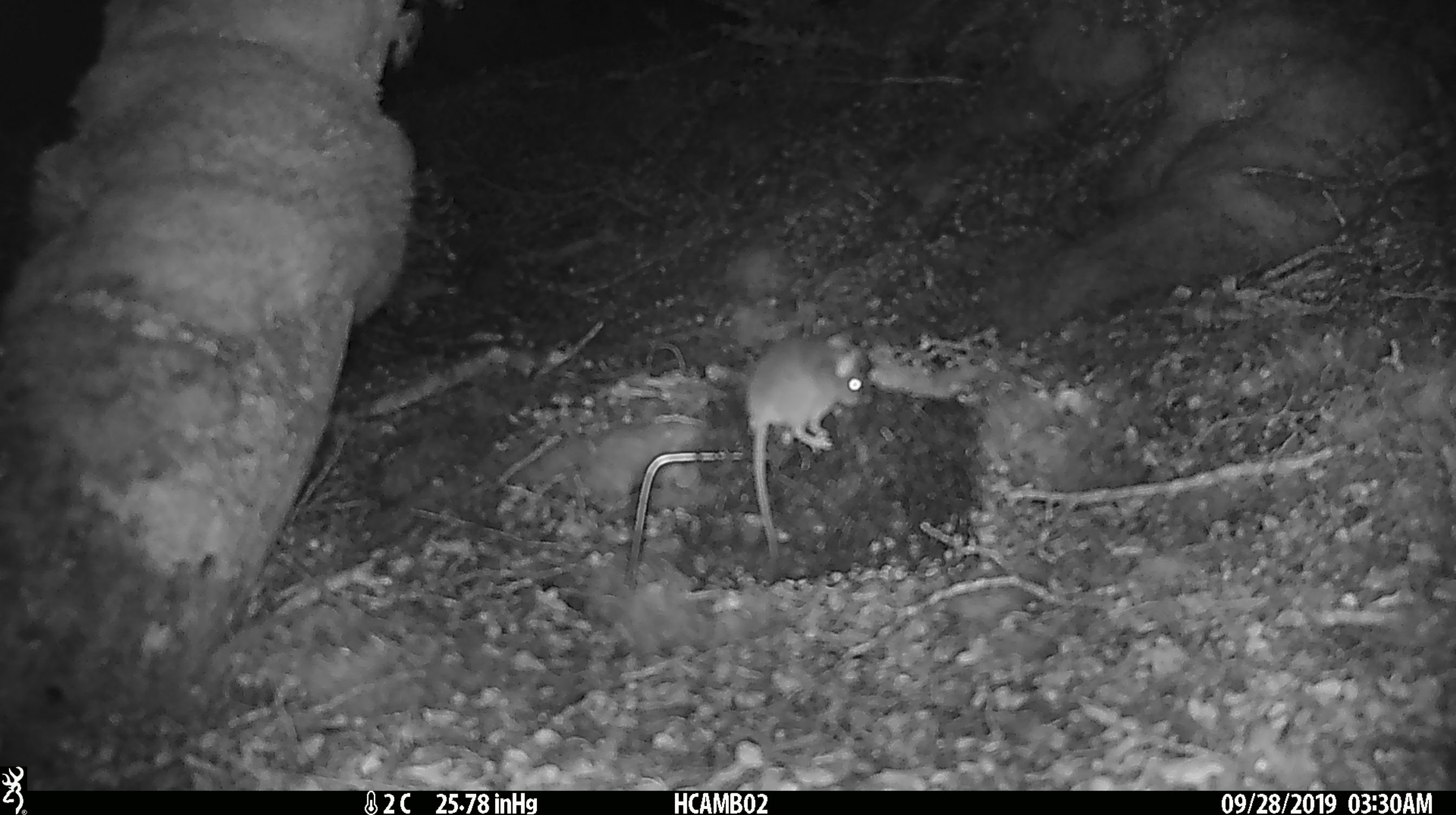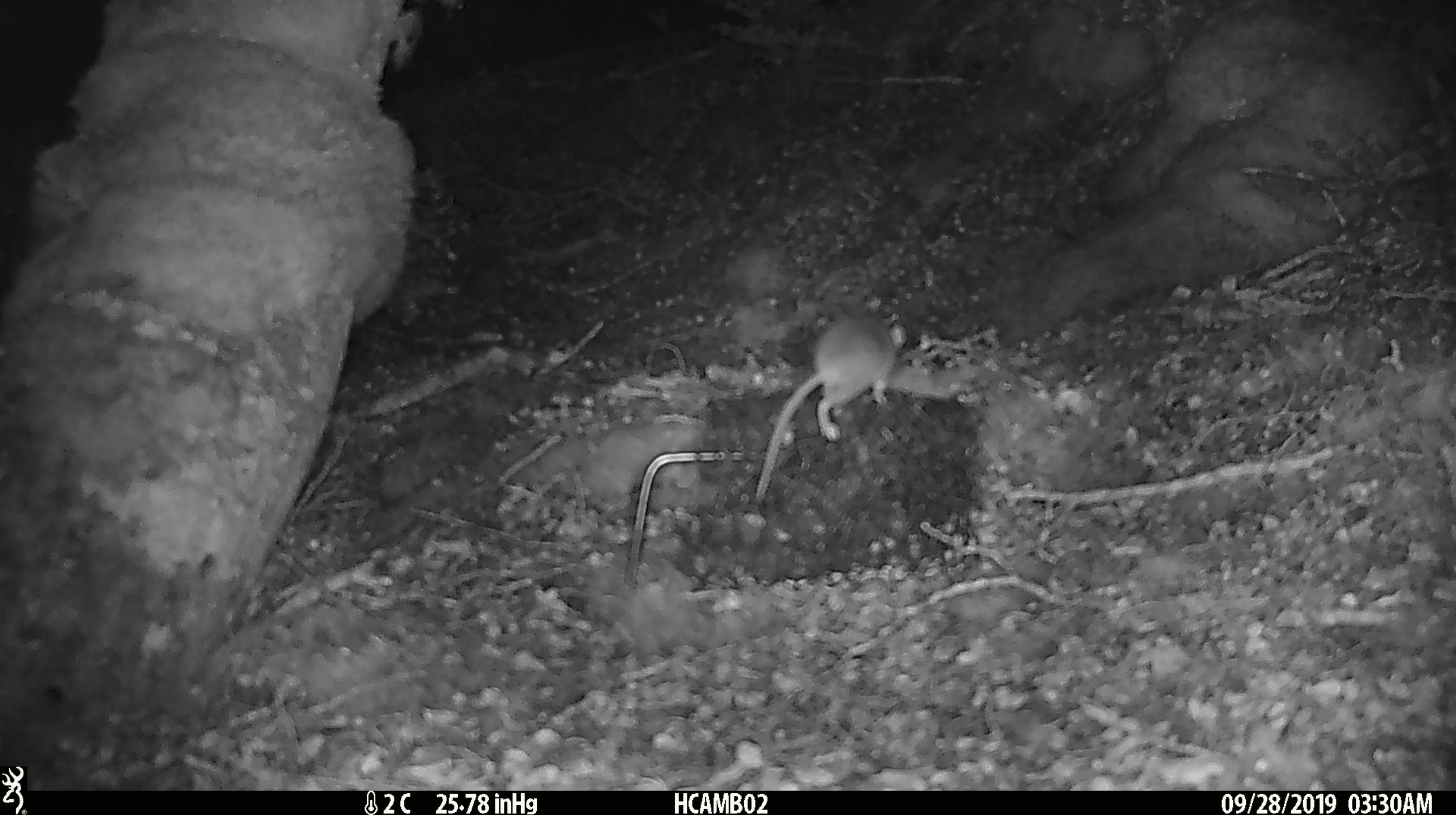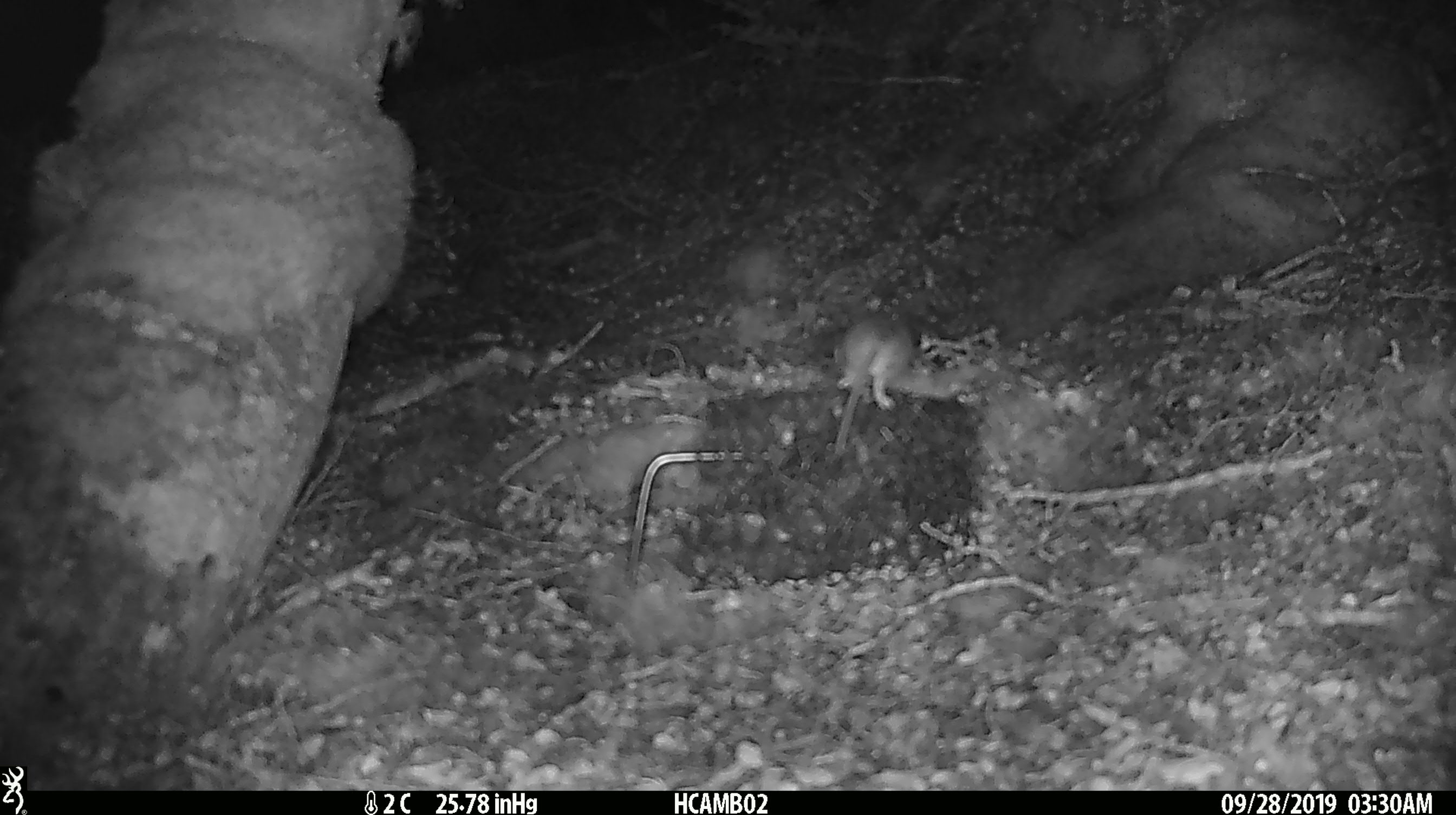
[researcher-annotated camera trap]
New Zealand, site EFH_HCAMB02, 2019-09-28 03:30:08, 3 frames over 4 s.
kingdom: Animalia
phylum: Chordata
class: Mammalia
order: Rodentia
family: Muridae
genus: Mus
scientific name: Mus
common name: mouse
Mouse (Mus).